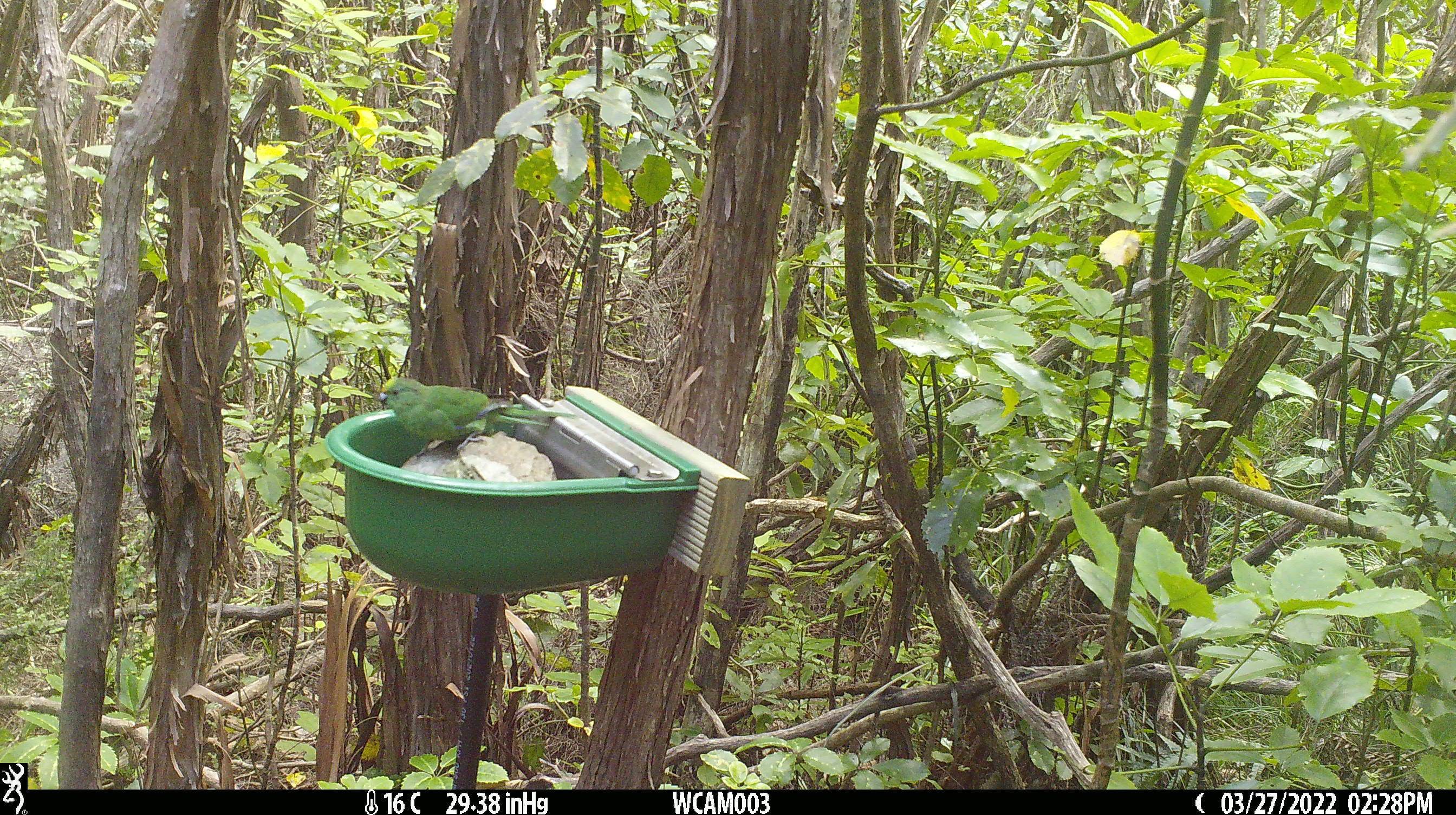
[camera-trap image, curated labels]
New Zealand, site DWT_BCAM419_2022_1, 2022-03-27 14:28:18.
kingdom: Animalia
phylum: Chordata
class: Aves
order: Psittaciformes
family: Psittaculidae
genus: Cyanoramphus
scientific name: Cyanoramphus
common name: parakeet